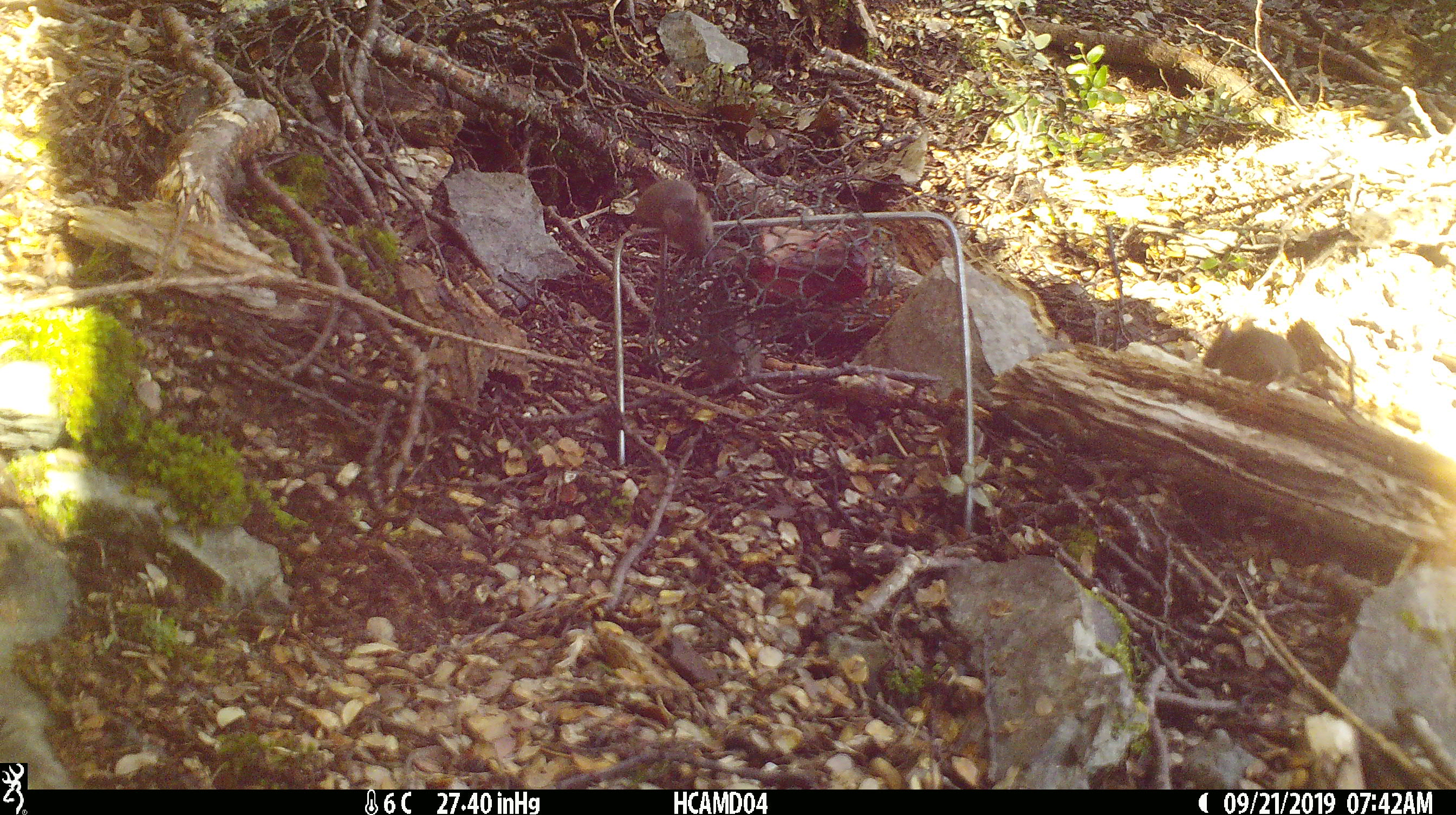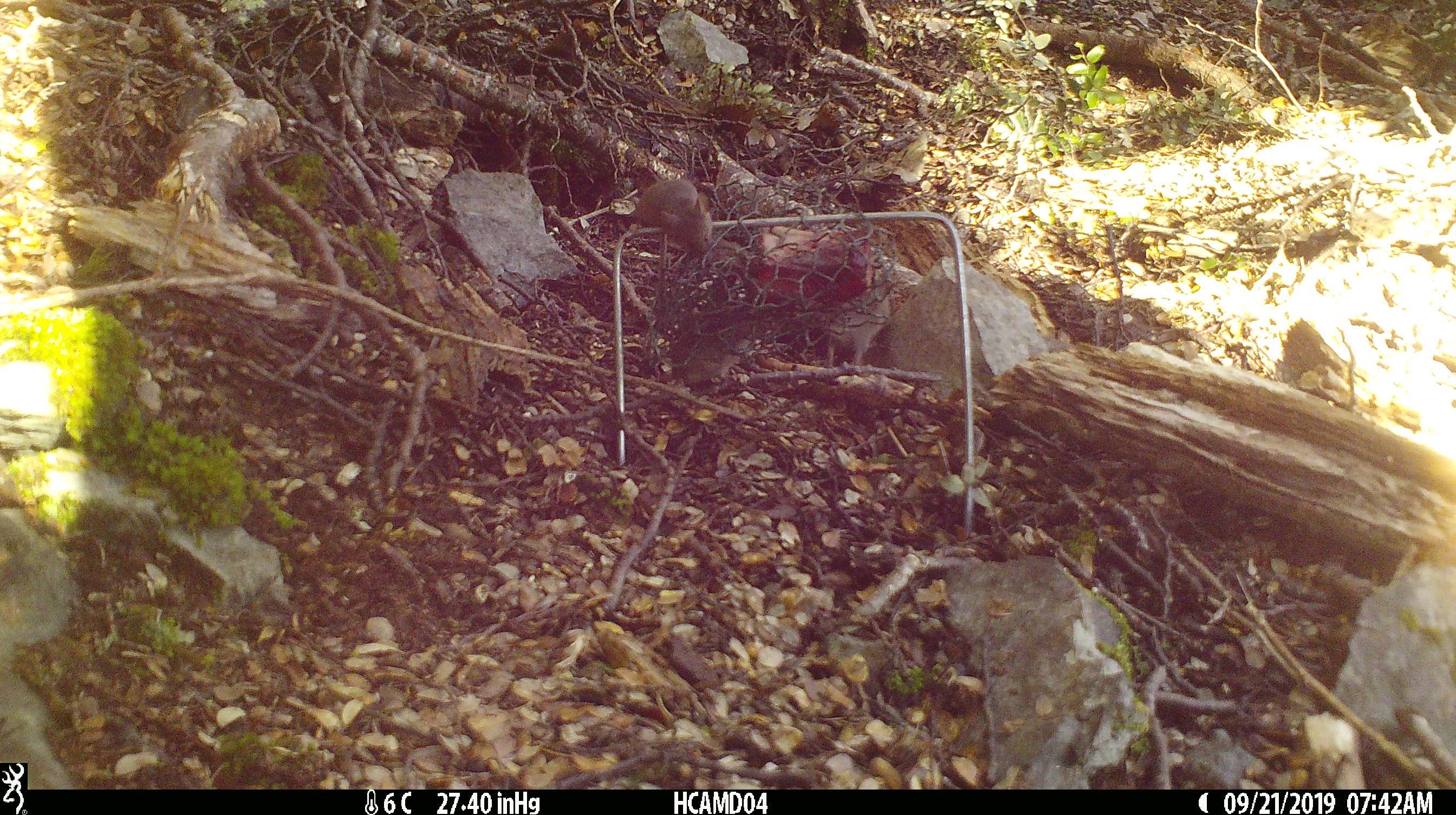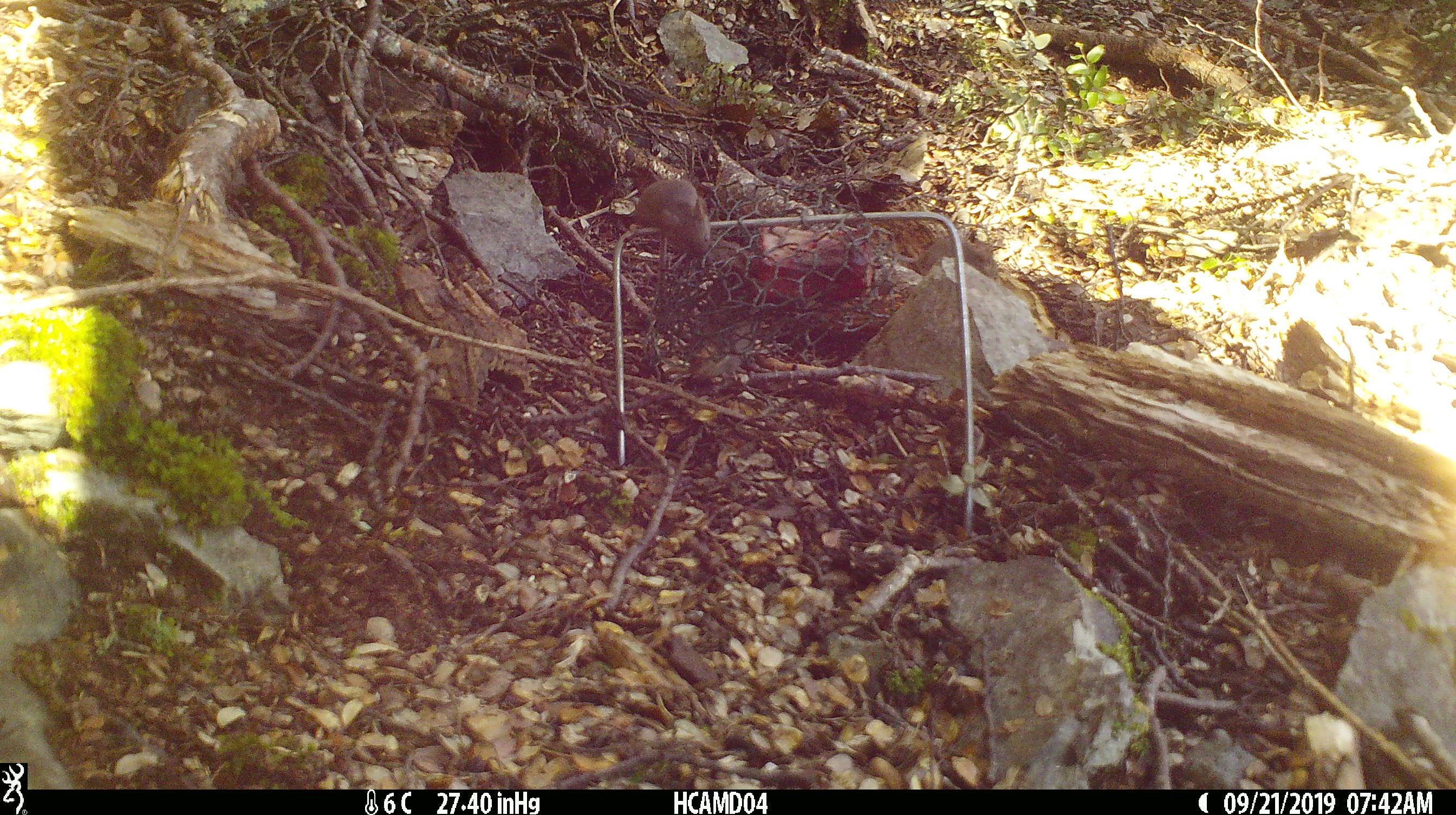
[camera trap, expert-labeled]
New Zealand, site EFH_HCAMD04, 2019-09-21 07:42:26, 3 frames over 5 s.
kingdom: Animalia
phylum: Chordata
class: Mammalia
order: Rodentia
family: Muridae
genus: Mus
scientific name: Mus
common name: mouse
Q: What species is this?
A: Mouse (Mus).